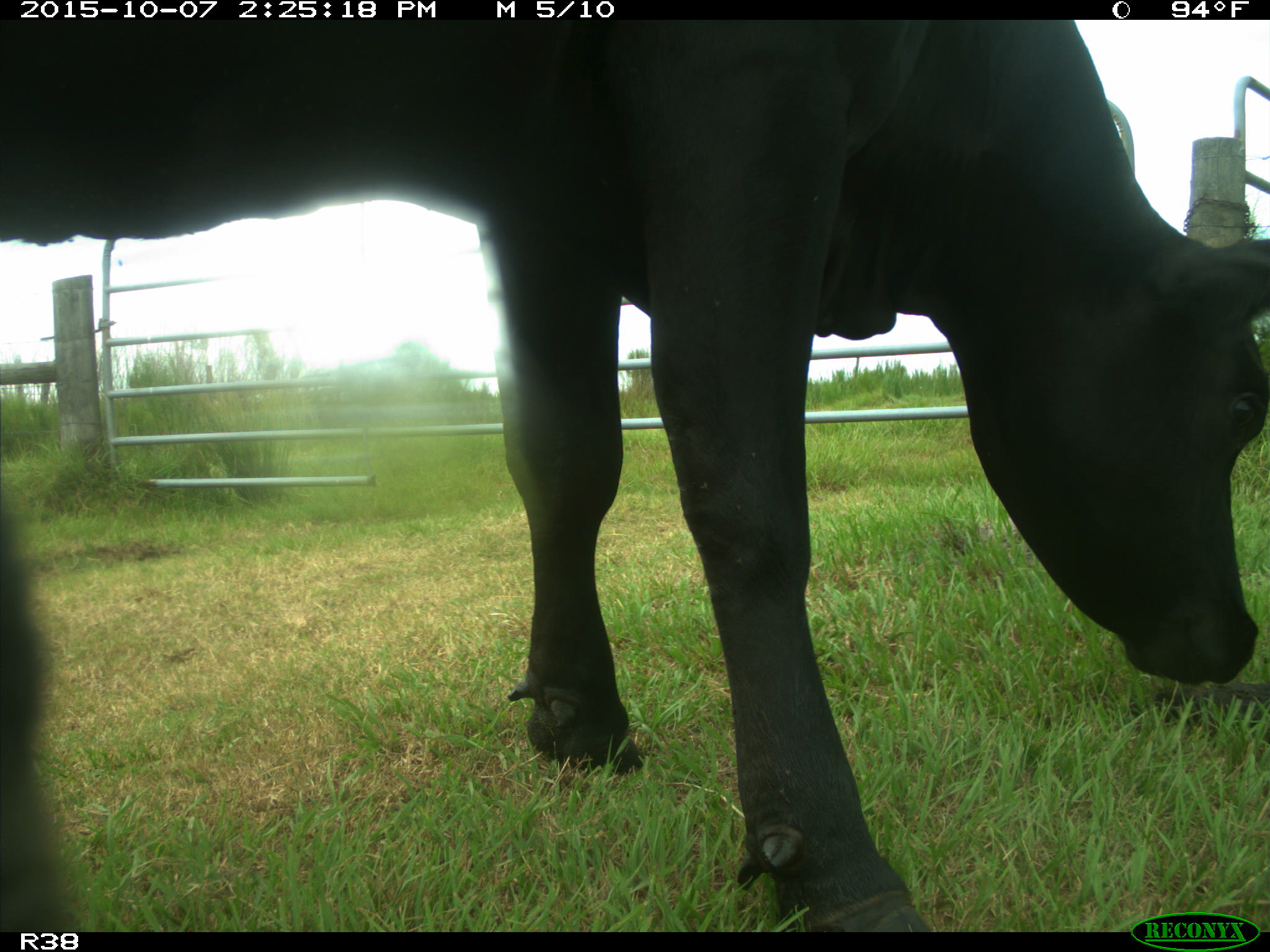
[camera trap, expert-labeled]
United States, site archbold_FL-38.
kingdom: Animalia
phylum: Chordata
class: Mammalia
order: Artiodactyla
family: Bovidae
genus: Bos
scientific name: Bos taurus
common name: domestic cow